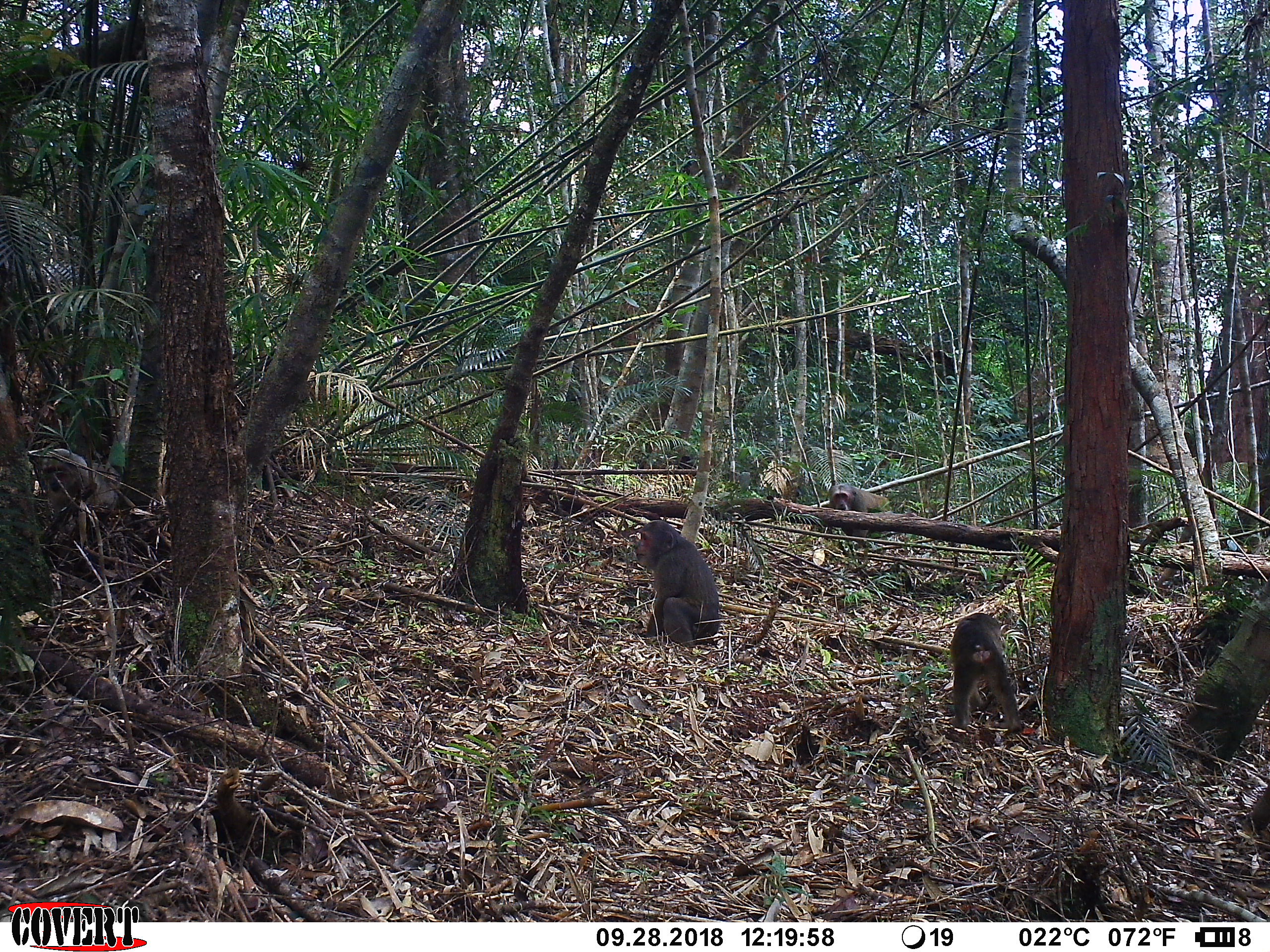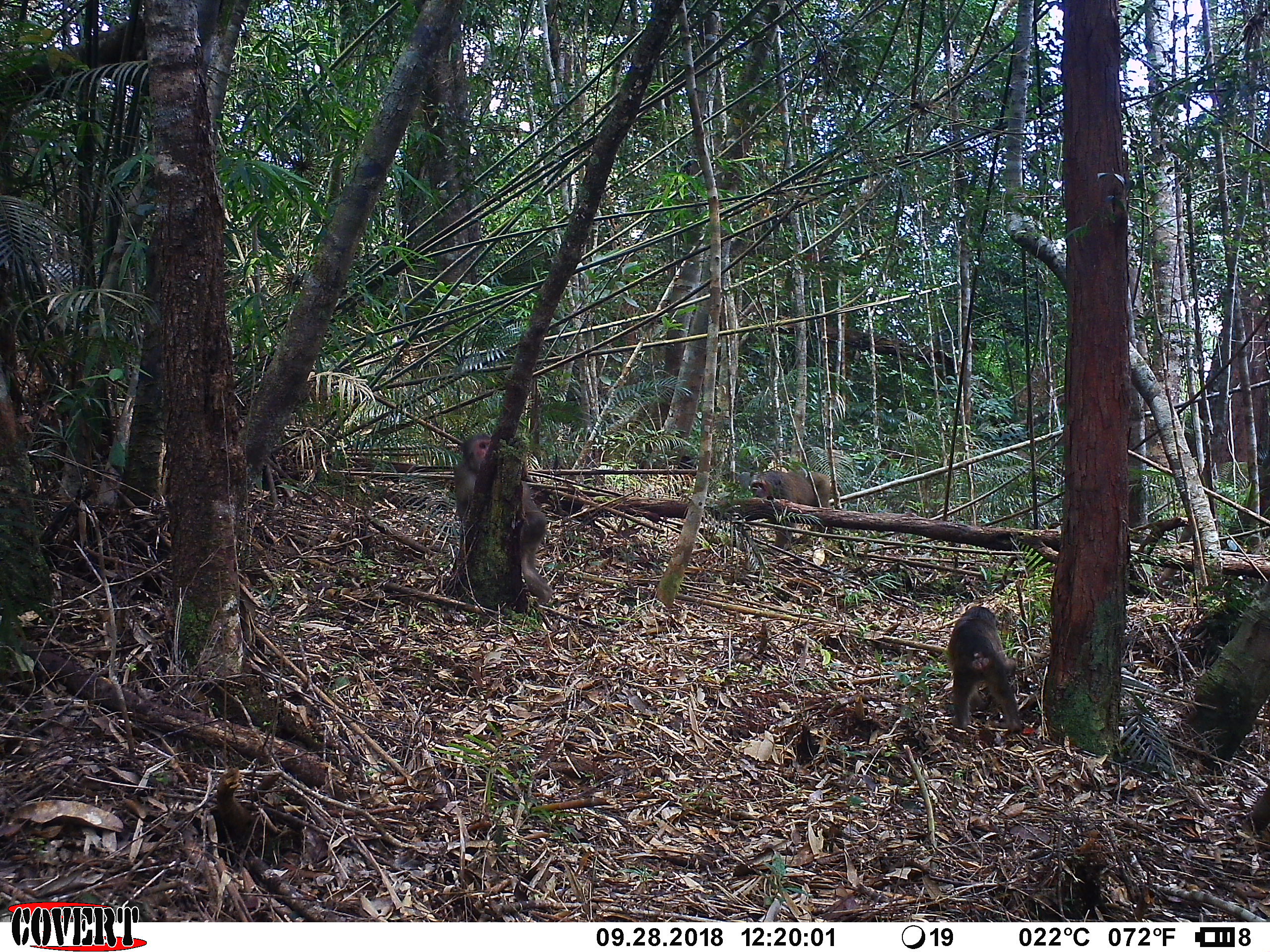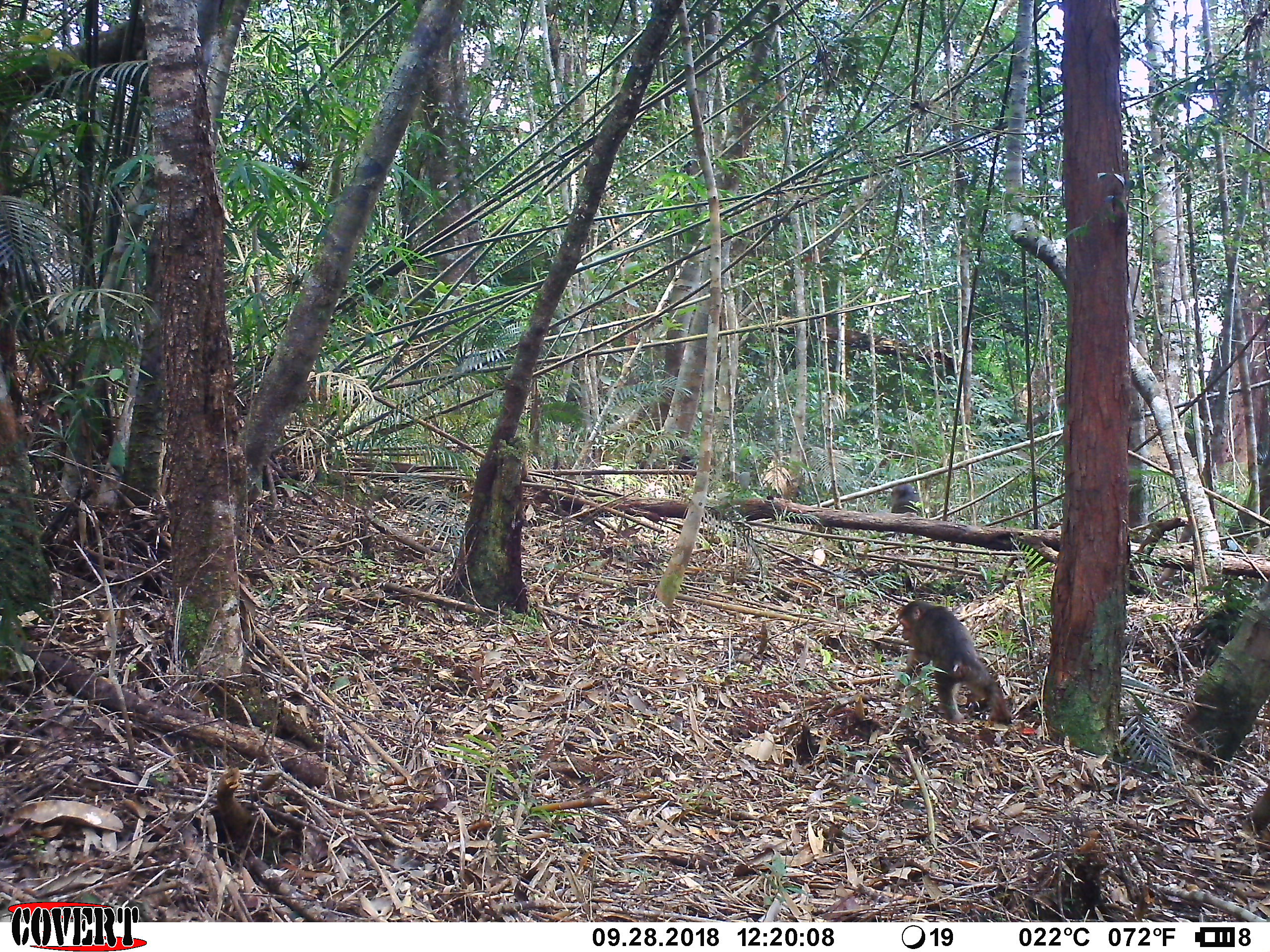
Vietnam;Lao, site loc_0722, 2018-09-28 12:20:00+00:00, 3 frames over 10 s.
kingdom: Animalia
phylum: Chordata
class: Mammalia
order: Primates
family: Cercopithecidae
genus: Macaca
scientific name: Macaca arctoides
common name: stump-tailed macaque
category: stump tailed macaque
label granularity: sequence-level